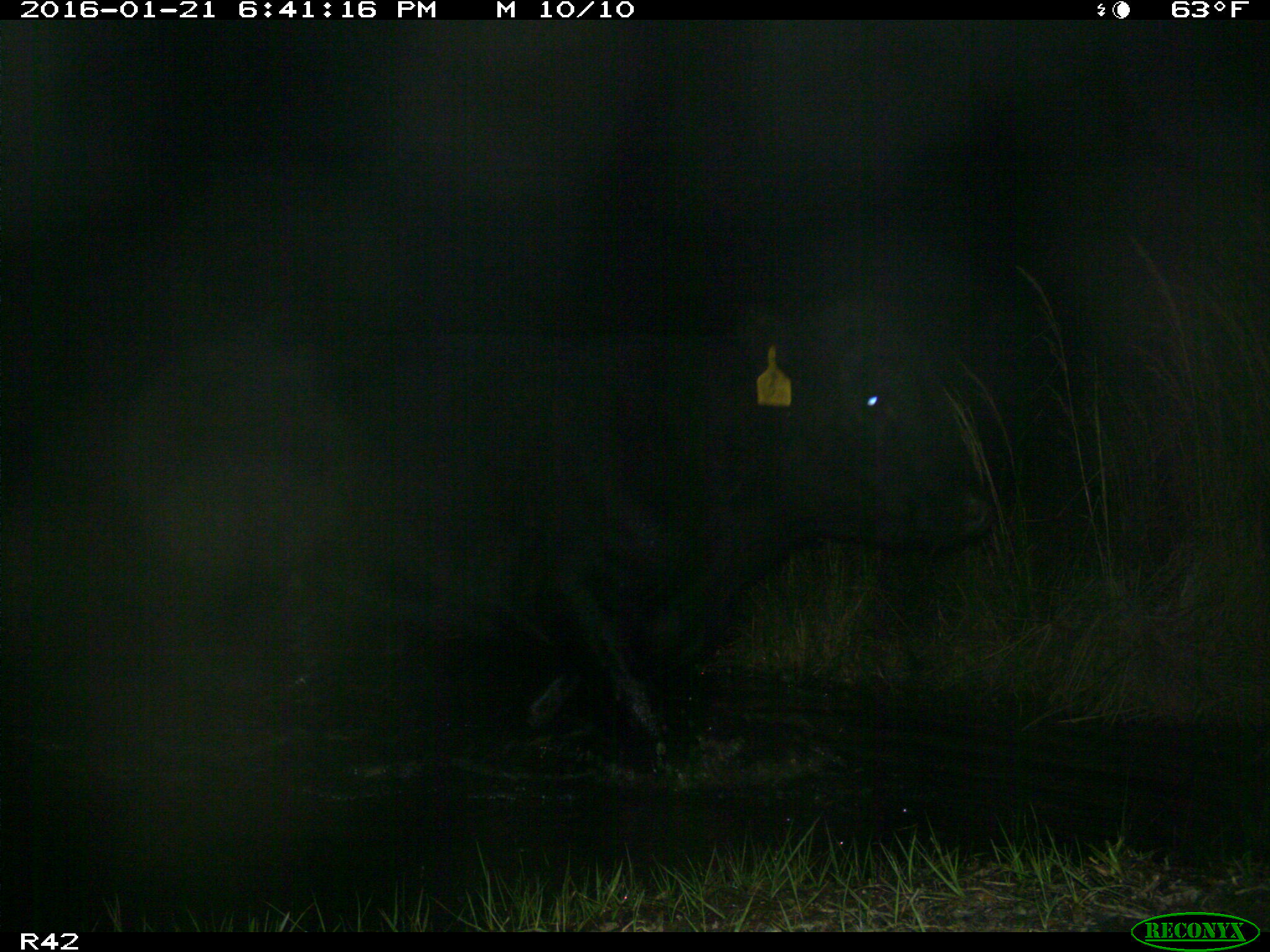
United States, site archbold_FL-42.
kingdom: Animalia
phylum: Chordata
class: Mammalia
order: Artiodactyla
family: Bovidae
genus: Bos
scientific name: Bos taurus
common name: domestic cow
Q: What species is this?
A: Bos taurus (domestic cow).